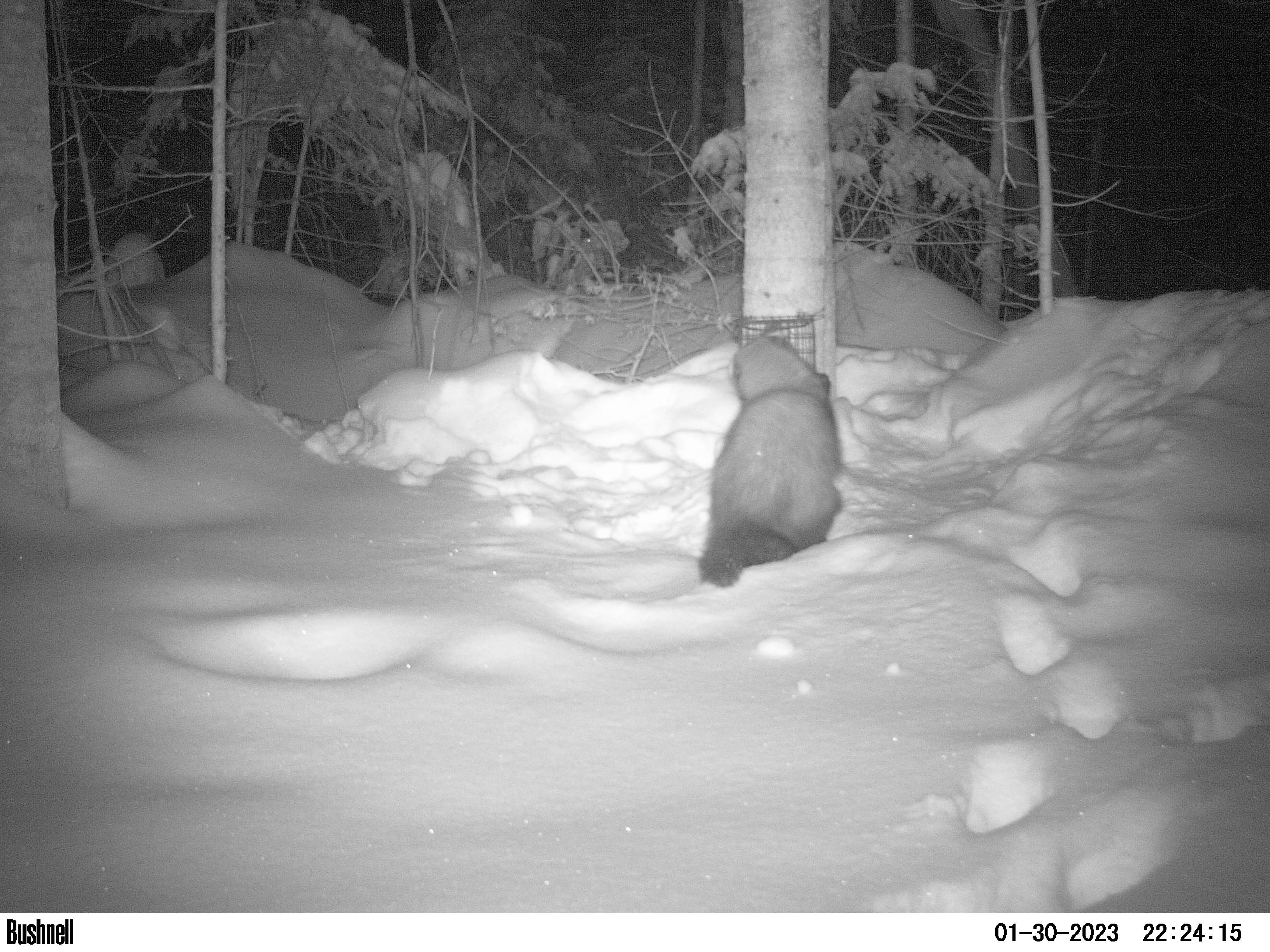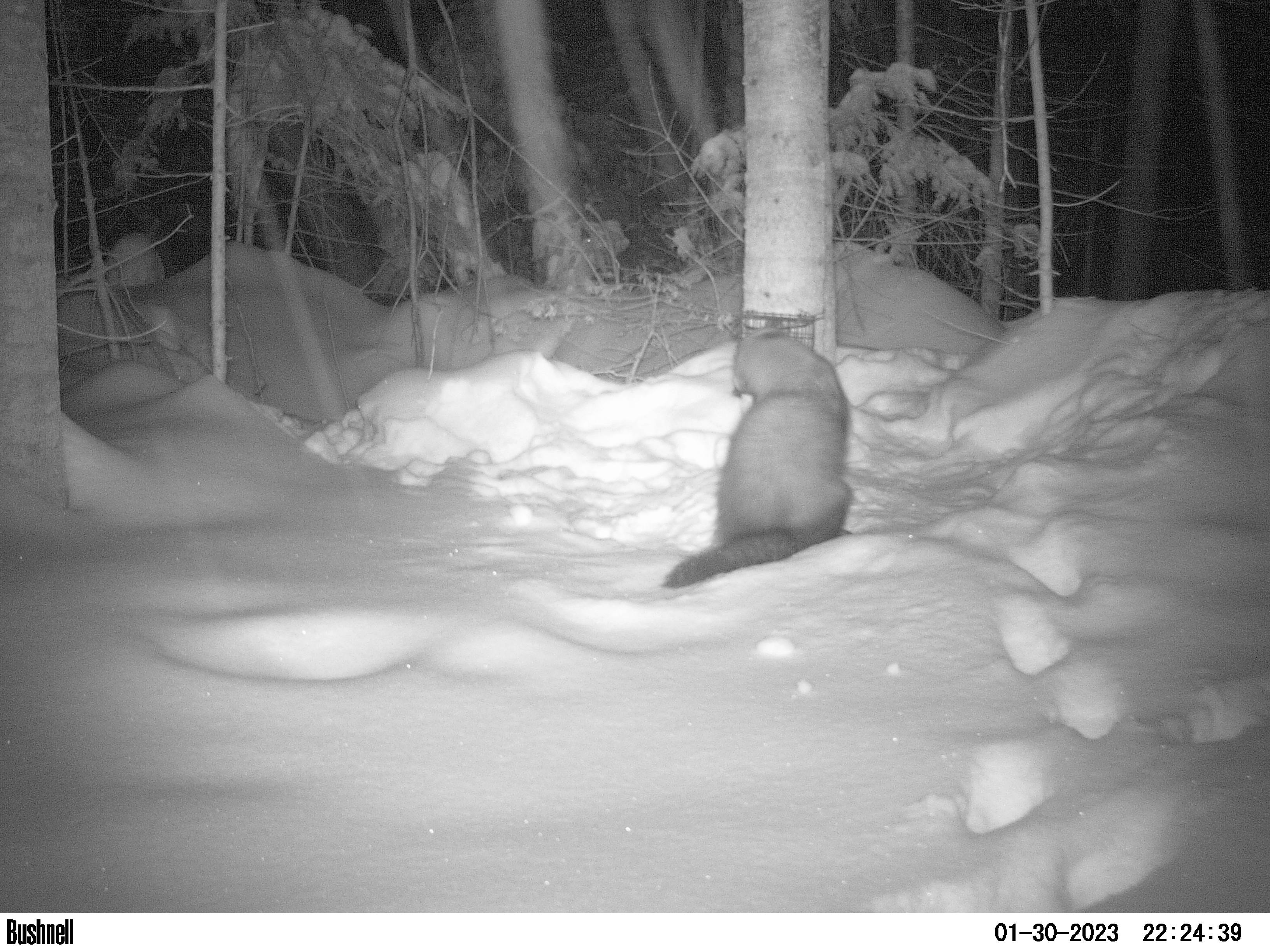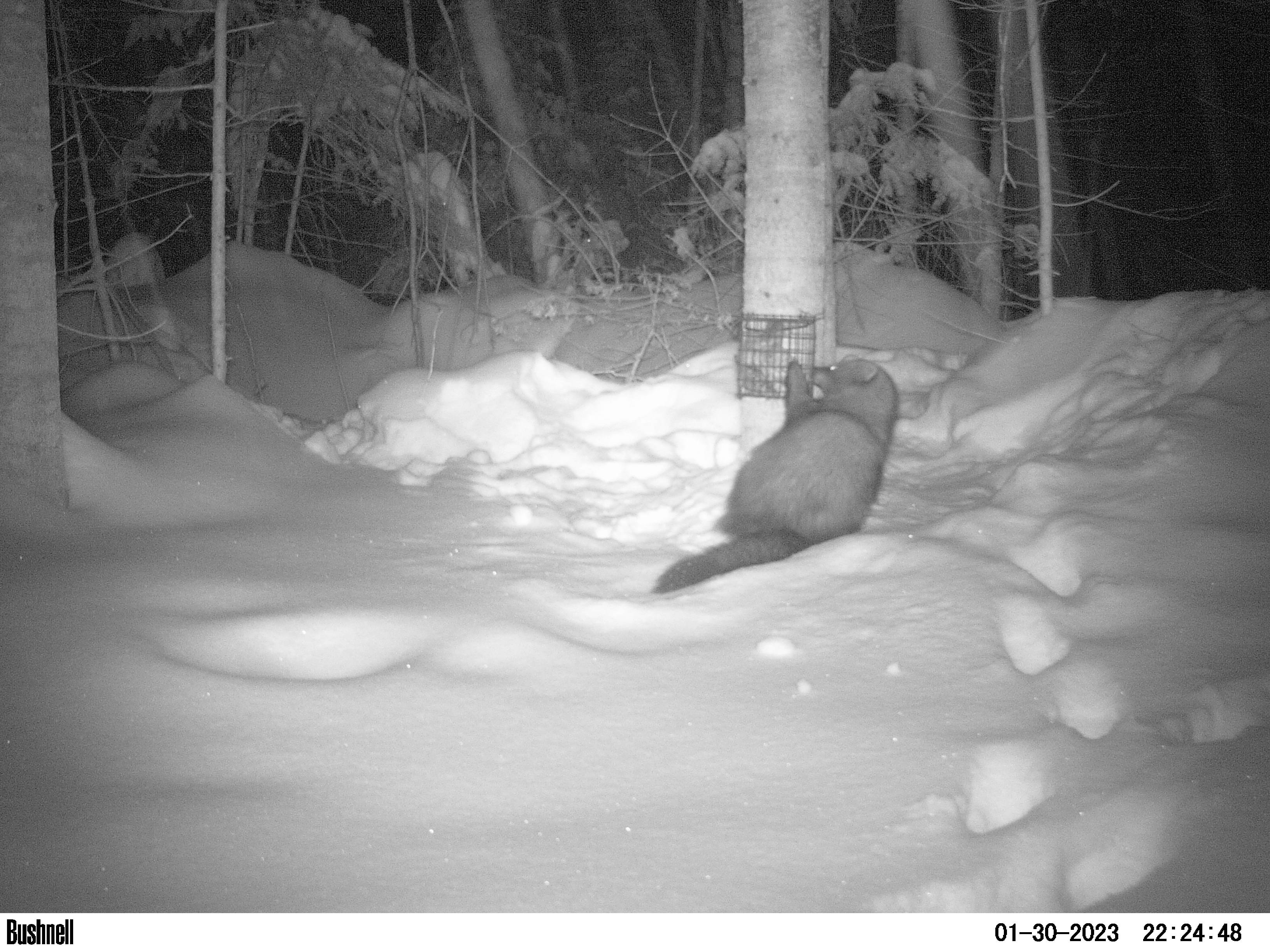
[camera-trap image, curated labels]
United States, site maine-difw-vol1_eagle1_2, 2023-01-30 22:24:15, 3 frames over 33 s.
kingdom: Animalia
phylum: Chordata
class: Mammalia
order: Carnivora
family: Mustelidae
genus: Pekania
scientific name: Pekania pennanti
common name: fisher